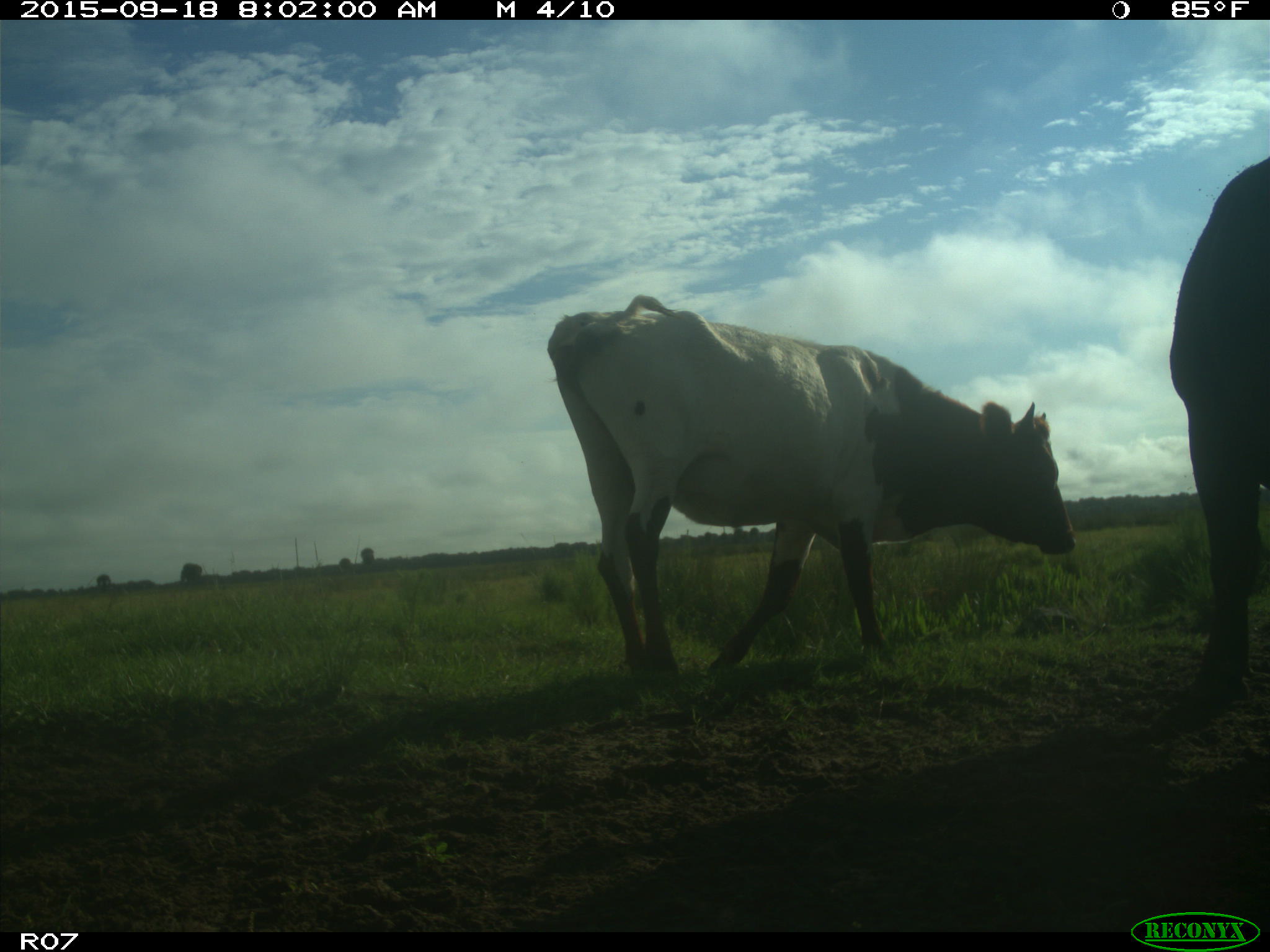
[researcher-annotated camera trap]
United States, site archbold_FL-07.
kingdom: Animalia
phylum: Chordata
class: Mammalia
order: Artiodactyla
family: Bovidae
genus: Bos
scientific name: Bos taurus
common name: domestic cow